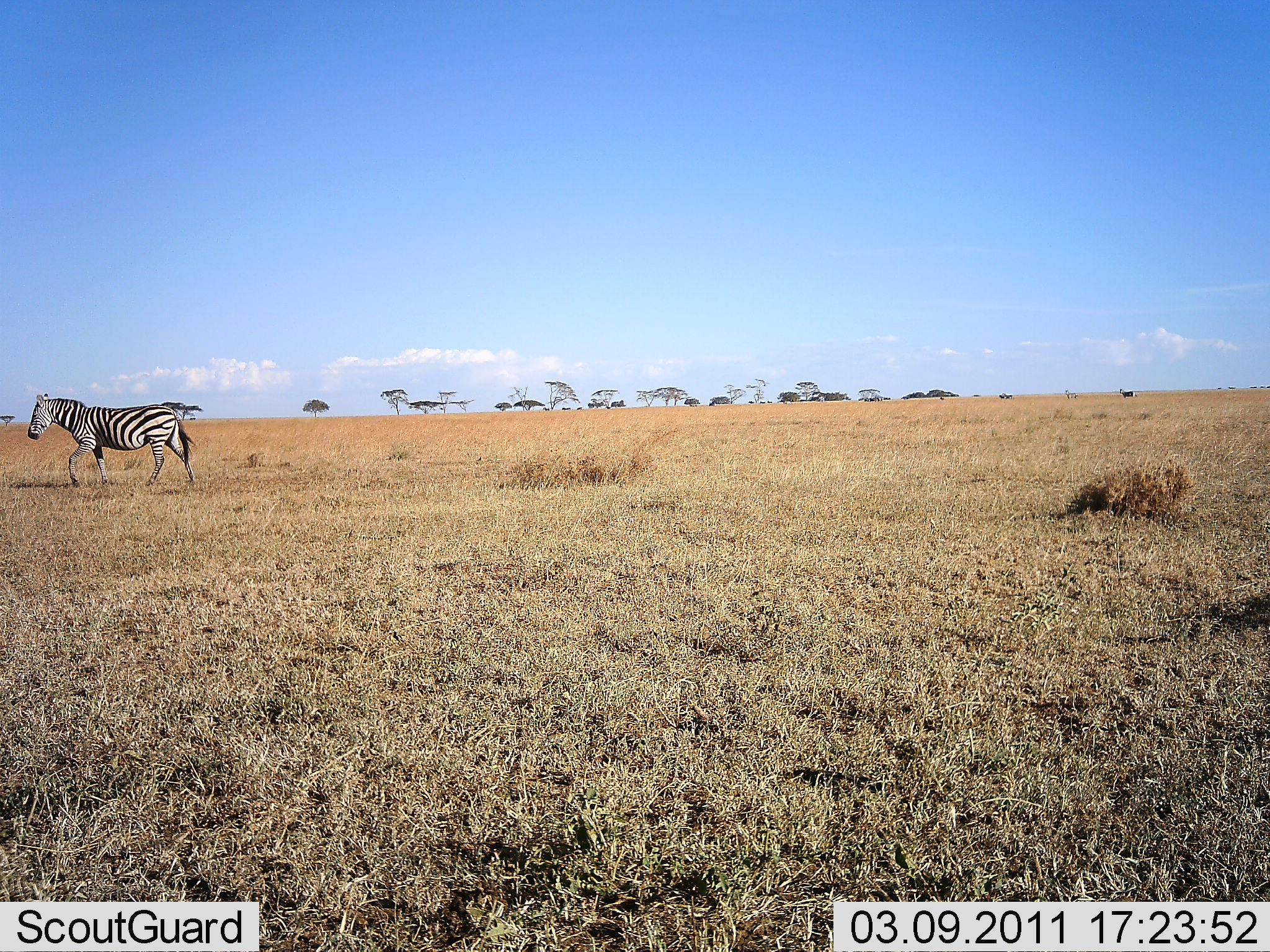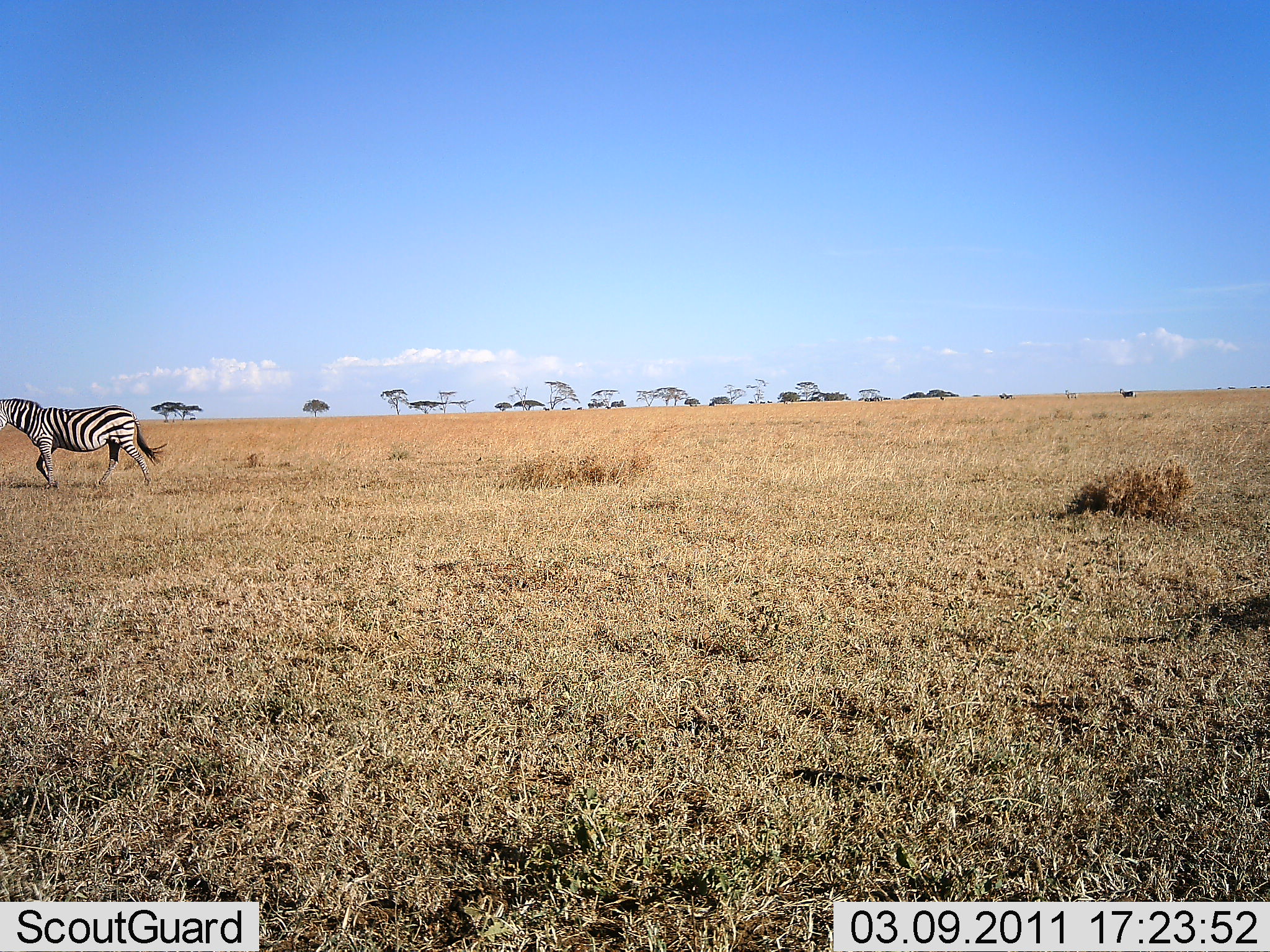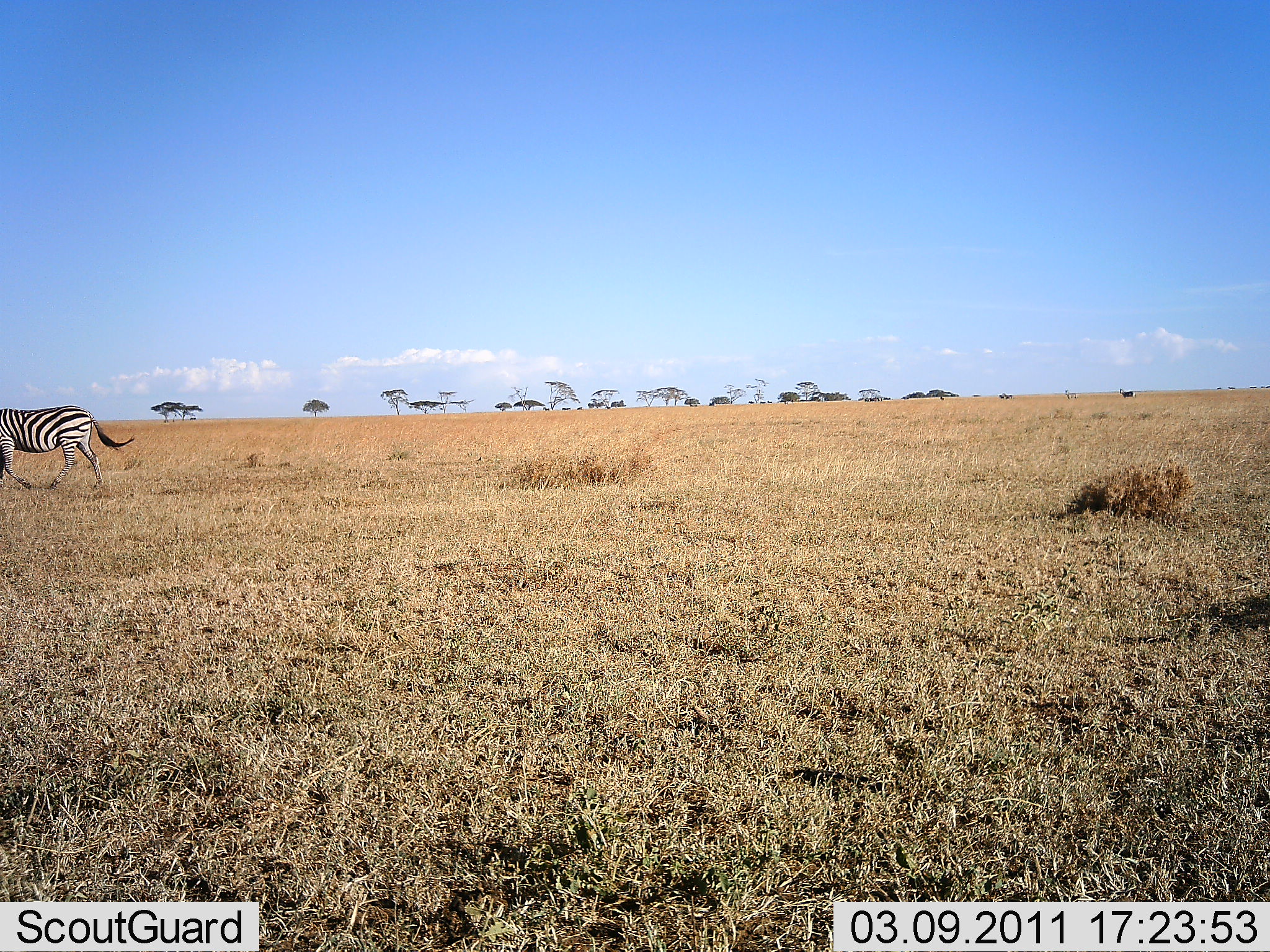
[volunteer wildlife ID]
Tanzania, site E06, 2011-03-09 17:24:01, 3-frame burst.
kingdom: Animalia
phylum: Chordata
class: Mammalia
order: Perissodactyla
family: Equidae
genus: Equus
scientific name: Equus quagga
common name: plains zebra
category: zebra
Zebra (plains zebra) (Equus quagga), count 1. Behavior (volunteer vote fractions): standing 8%, resting 0%, moving 100%, interacting 0%. Young present (vote fraction): 0%. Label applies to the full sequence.